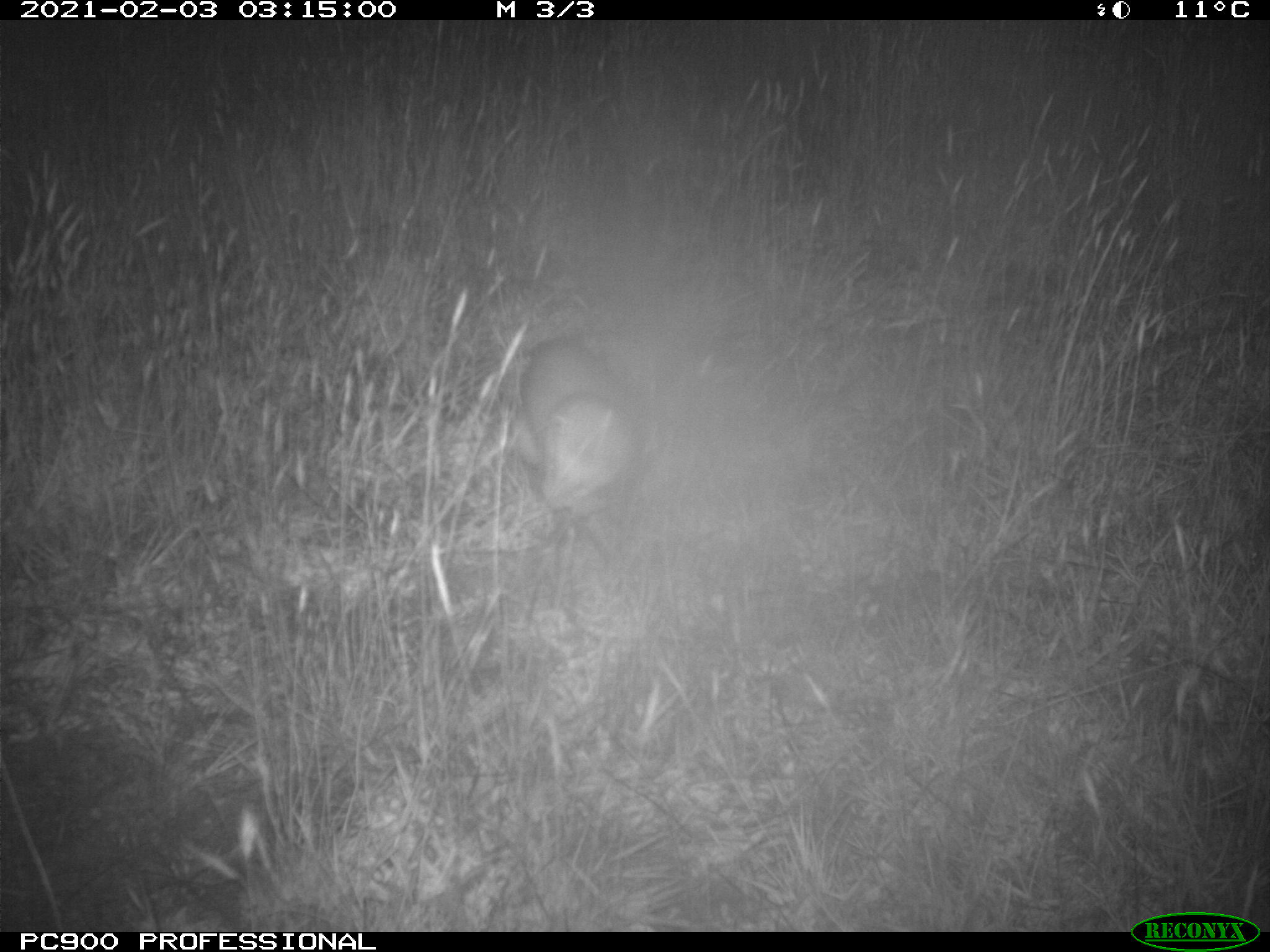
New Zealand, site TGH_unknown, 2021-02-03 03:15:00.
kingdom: Animalia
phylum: Chordata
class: Mammalia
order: Carnivora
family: Mustelidae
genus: Mustela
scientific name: Mustela furo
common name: ferret